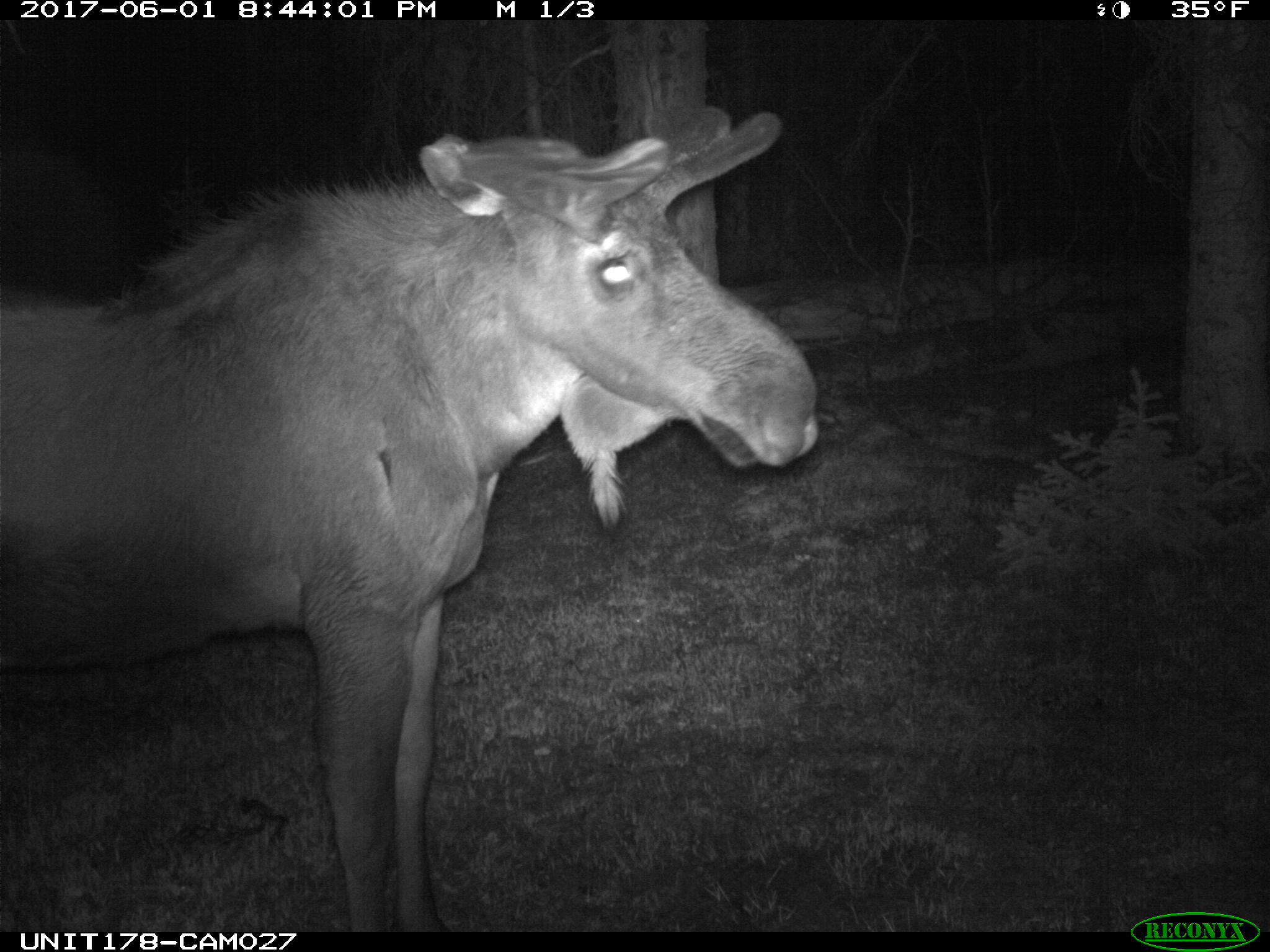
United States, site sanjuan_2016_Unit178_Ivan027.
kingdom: Animalia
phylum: Chordata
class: Mammalia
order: Artiodactyla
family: Cervidae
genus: Alces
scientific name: Alces alces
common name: moose